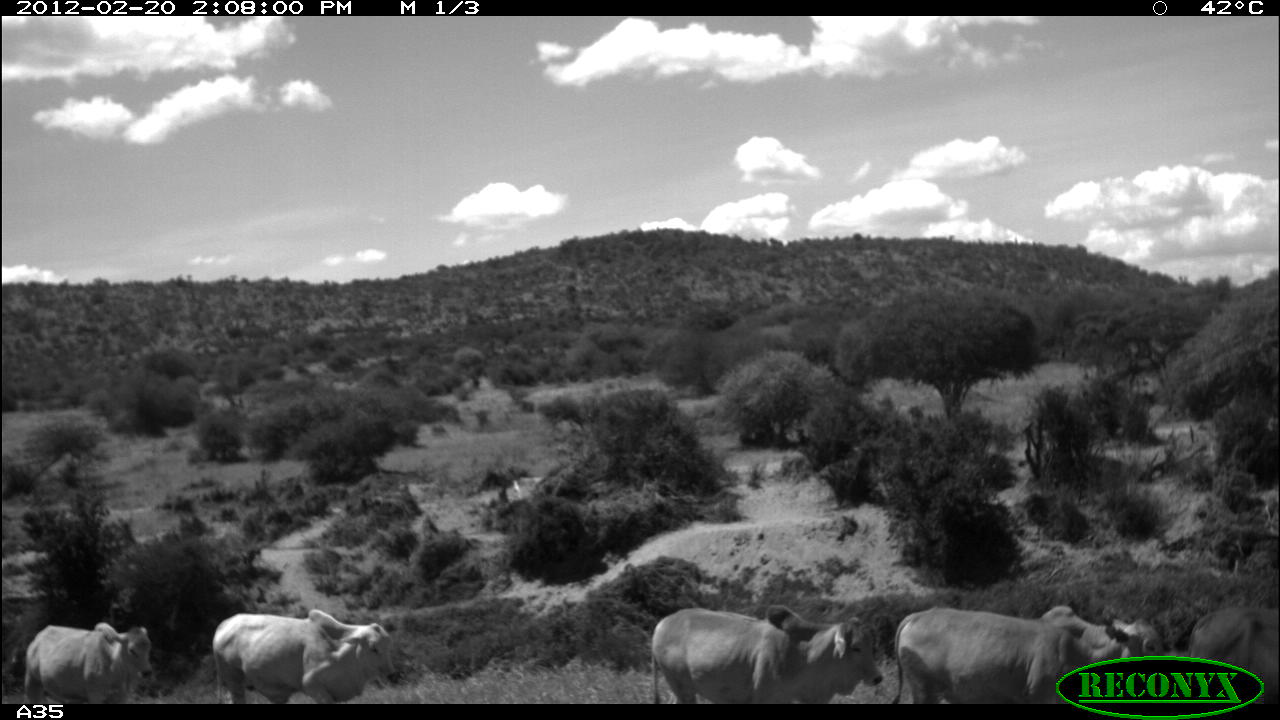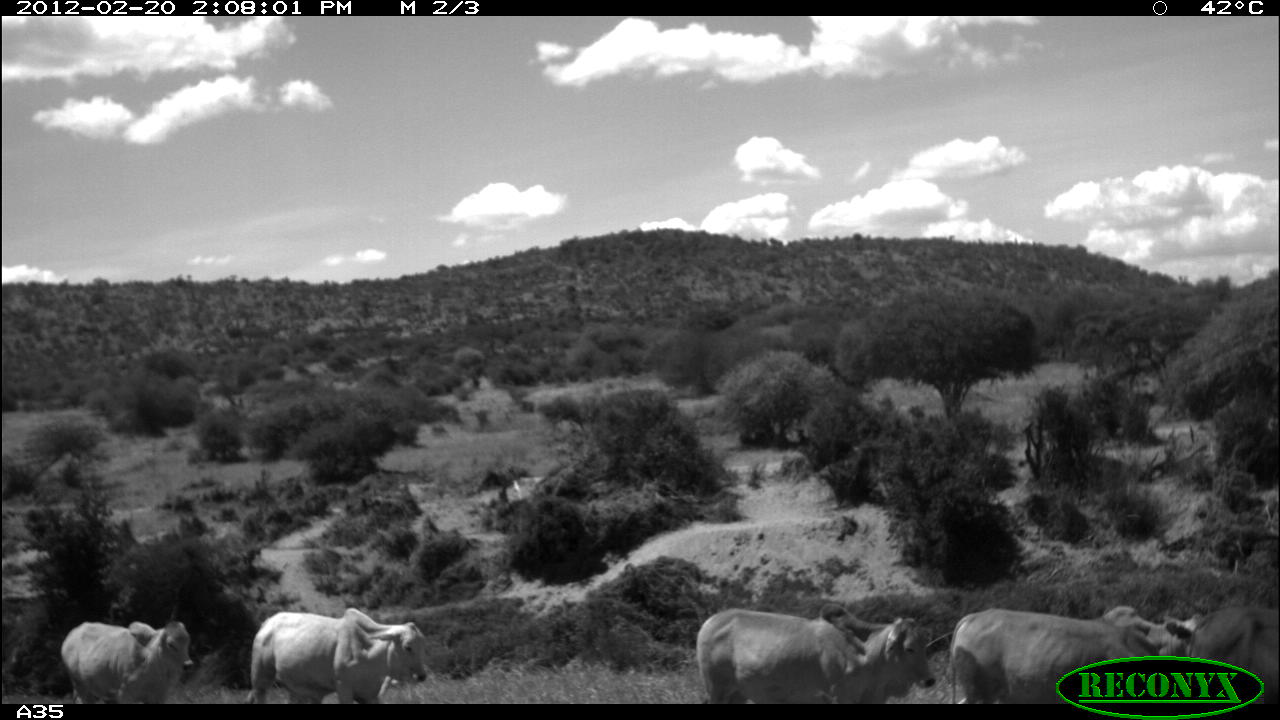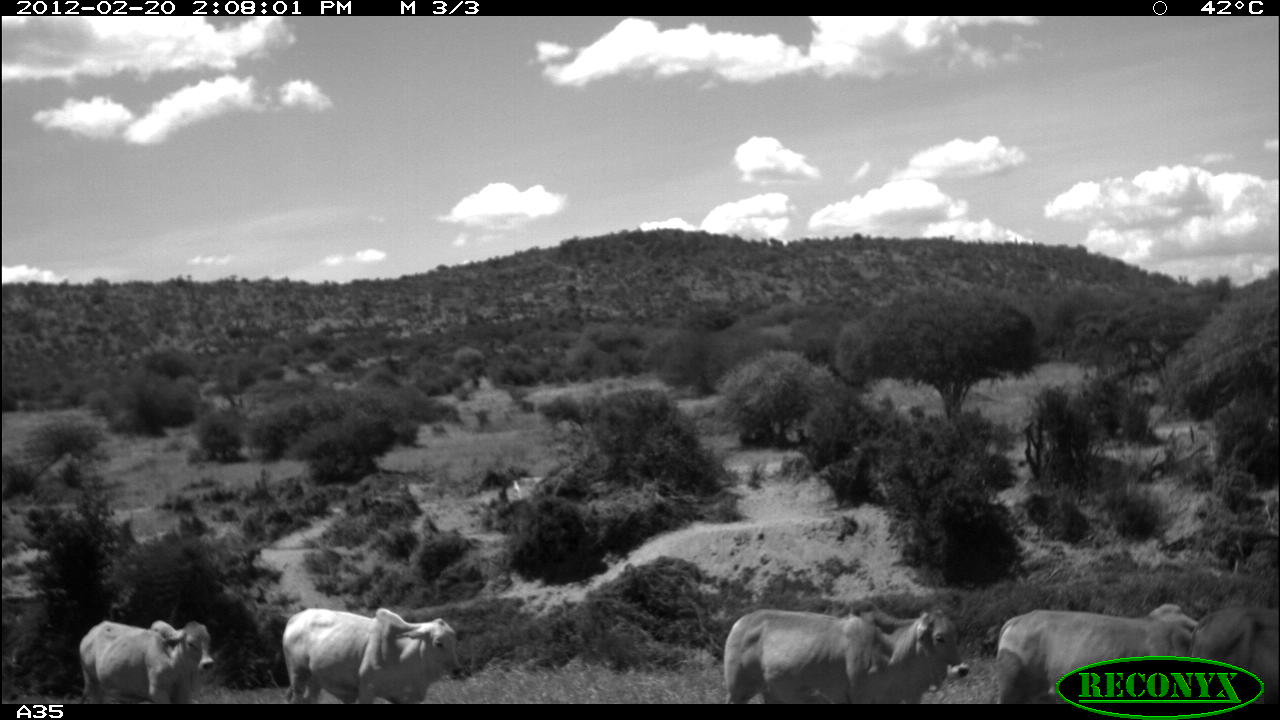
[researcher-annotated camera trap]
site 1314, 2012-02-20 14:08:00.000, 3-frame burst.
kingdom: Animalia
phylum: Chordata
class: Mammalia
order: Artiodactyla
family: Bovidae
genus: Bos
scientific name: Bos taurus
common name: domestic cattle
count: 5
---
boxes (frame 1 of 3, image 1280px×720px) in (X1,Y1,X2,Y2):
bos taurus: (893,602,1172,695); (651,605,884,704); (212,609,397,703); (23,620,153,705); (1183,605,1280,703)